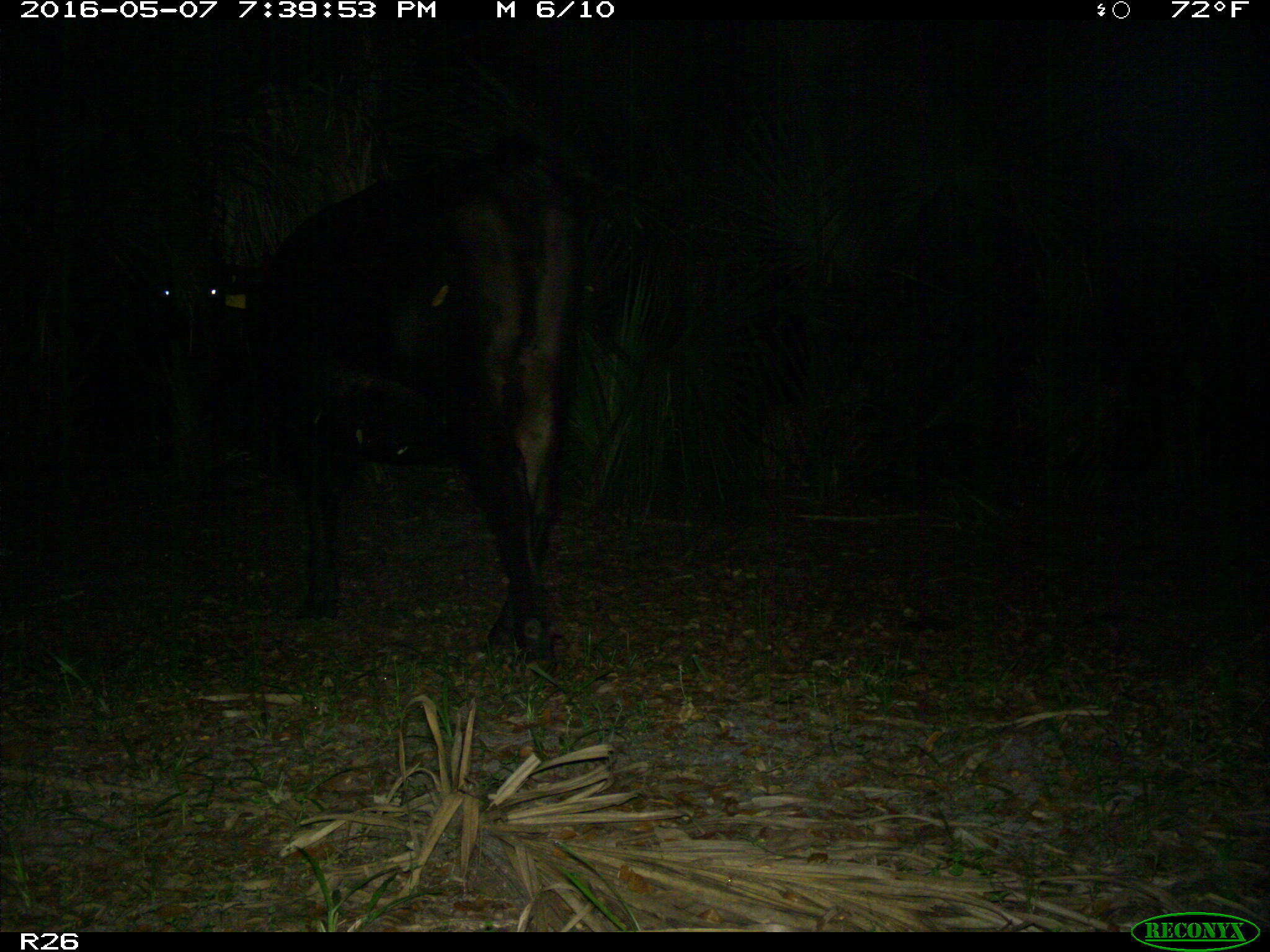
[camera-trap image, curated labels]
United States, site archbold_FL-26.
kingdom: Animalia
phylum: Chordata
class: Mammalia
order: Artiodactyla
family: Bovidae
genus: Bos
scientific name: Bos taurus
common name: domestic cow